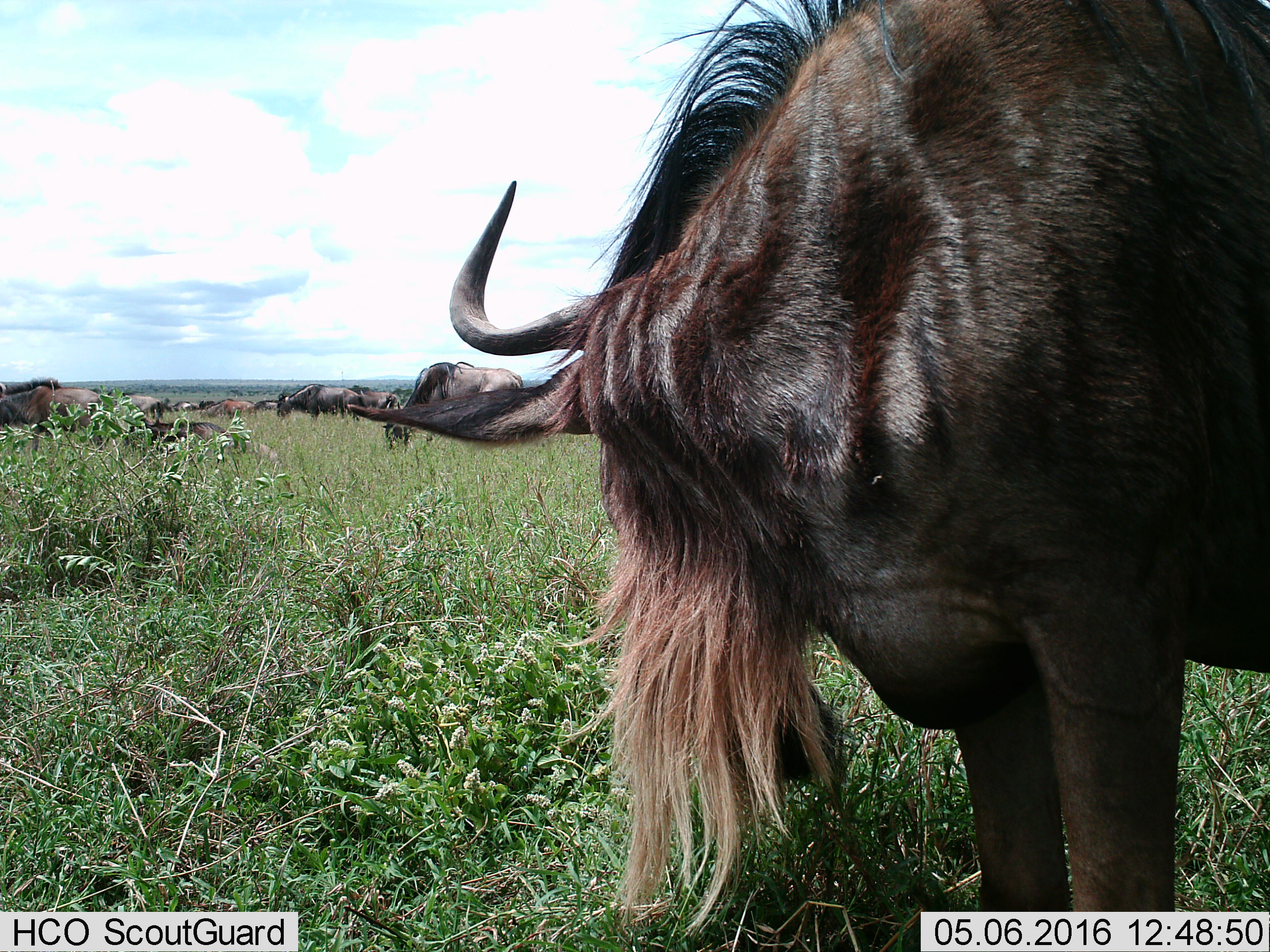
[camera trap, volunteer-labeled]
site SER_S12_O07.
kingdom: Animalia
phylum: Chordata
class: Mammalia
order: Artiodactyla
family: Bovidae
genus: Connochaetes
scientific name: Connochaetes taurinus taurinus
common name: blue wildebeest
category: wildebeestblue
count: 11-50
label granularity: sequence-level